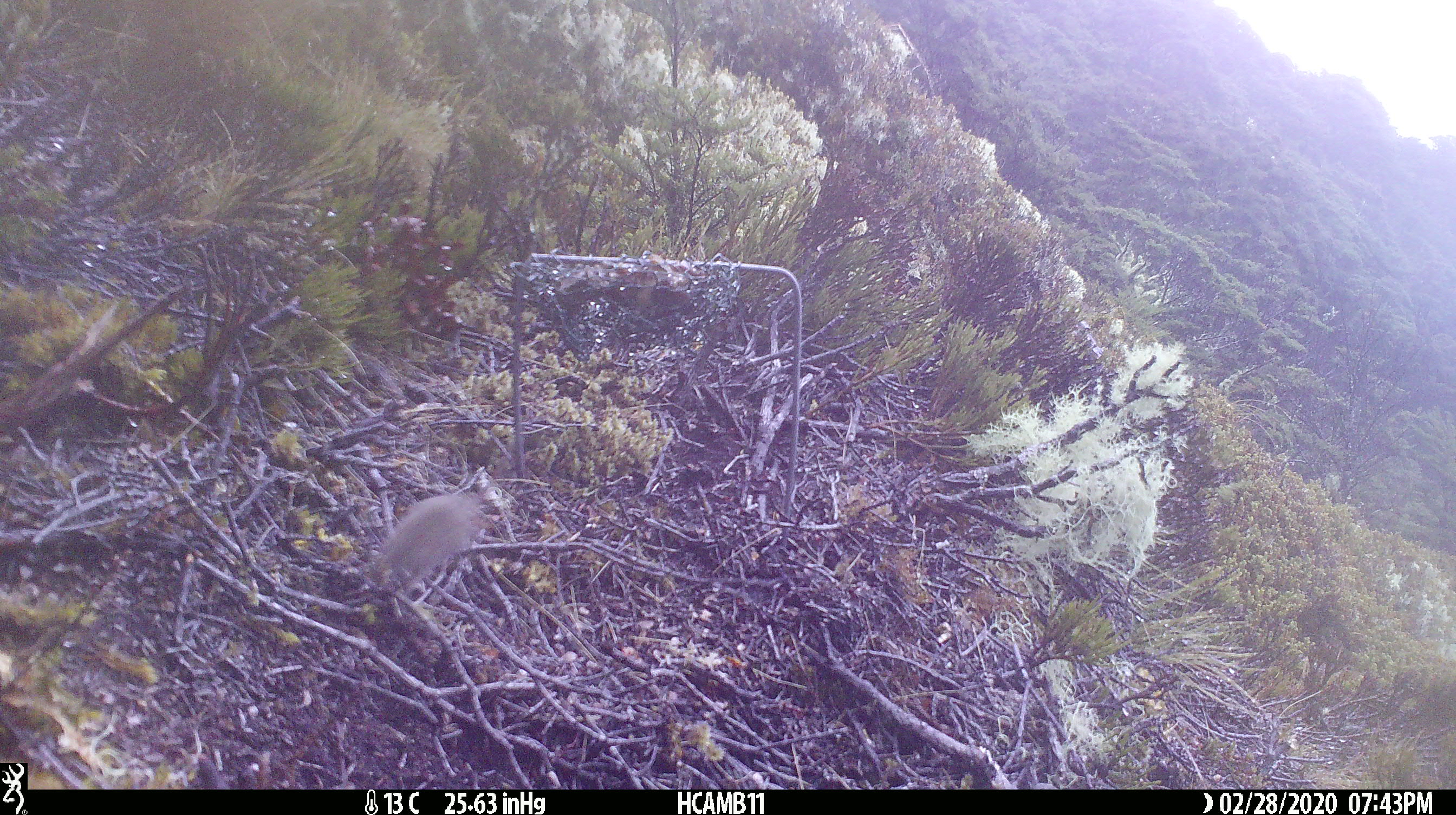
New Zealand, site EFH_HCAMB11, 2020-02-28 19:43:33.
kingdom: Animalia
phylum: Chordata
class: Mammalia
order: Rodentia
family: Muridae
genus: Mus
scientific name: Mus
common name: mouse